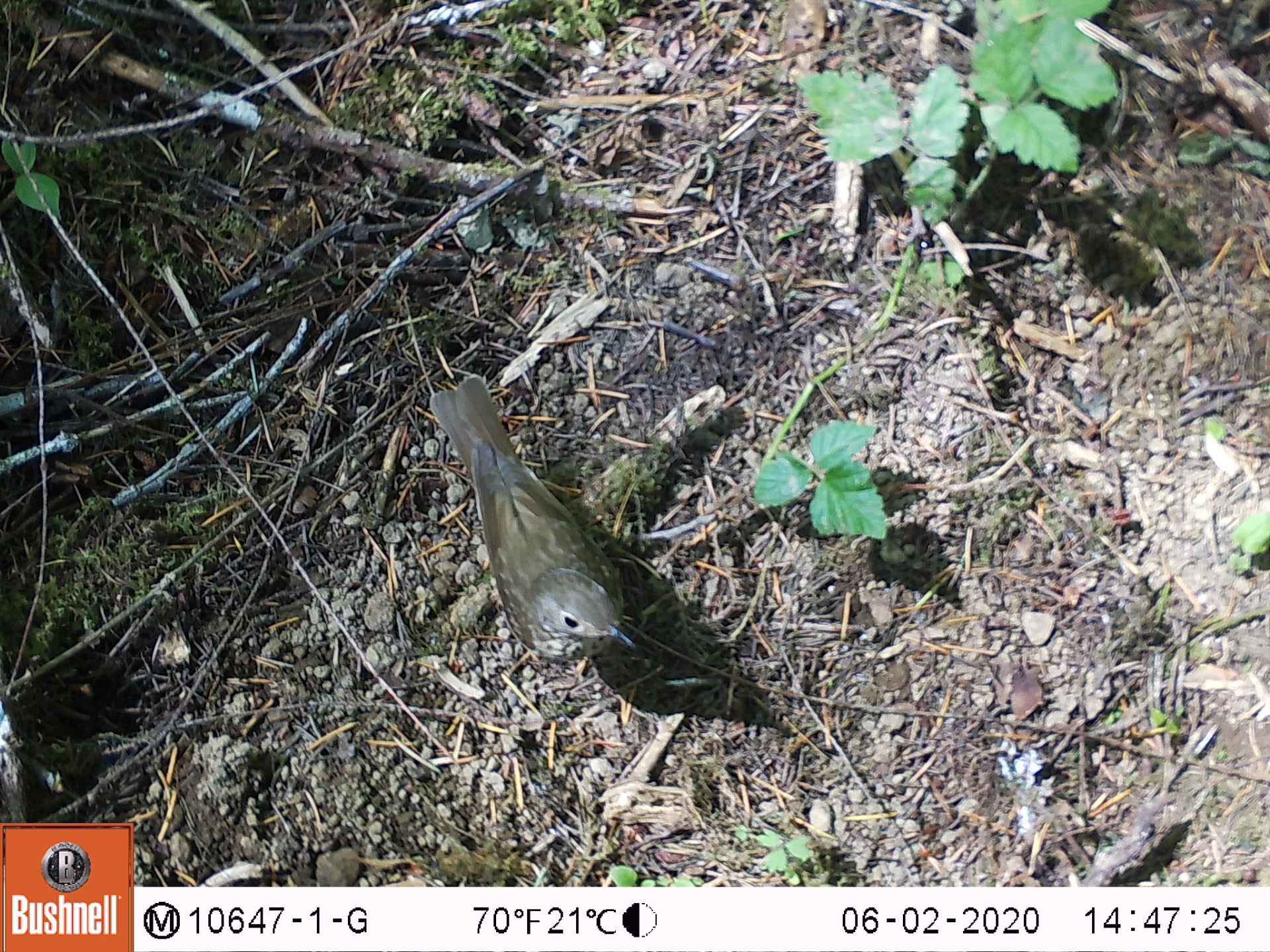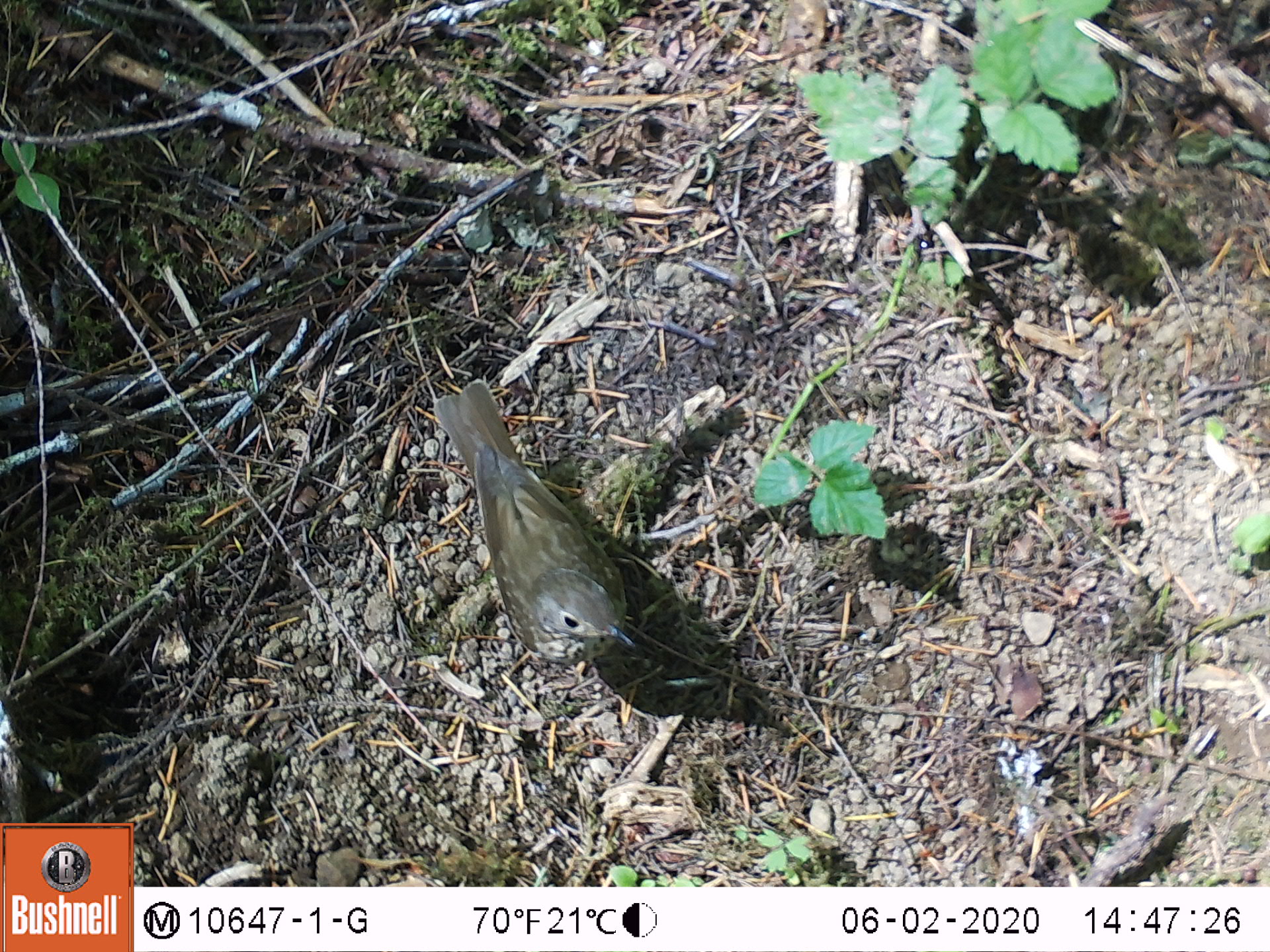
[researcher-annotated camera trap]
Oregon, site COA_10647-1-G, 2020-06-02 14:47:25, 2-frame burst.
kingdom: Animalia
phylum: Chordata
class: Aves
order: Passeriformes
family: Turdidae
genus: Catharus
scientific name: Catharus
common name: brown thrushes and nightingale-thrushes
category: catharus species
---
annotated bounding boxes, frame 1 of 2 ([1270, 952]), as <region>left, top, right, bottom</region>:
catharus species: <region>412, 363, 659, 673</region>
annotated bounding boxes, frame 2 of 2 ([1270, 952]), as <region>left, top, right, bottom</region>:
catharus species: <region>412, 365, 654, 673</region>